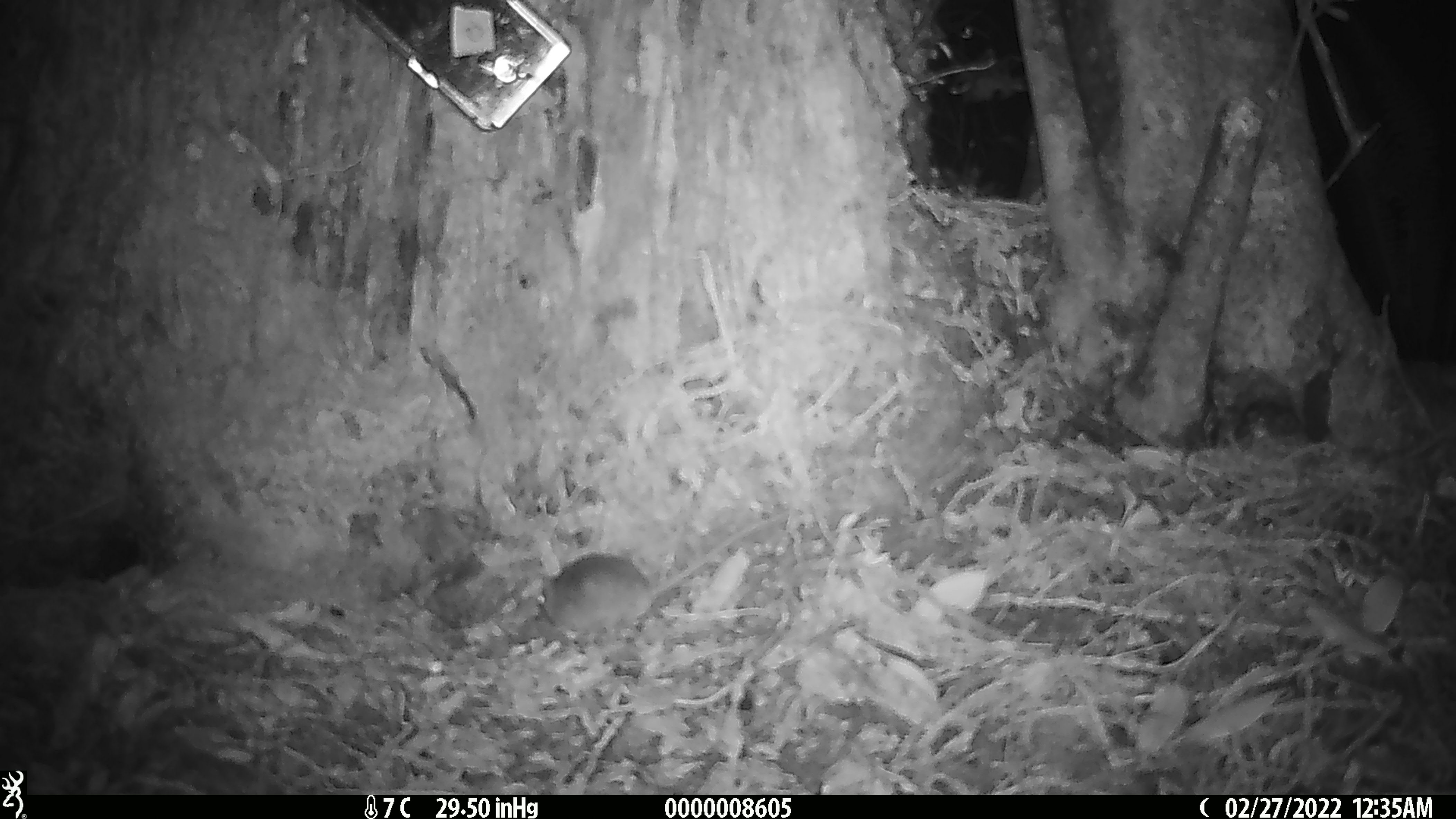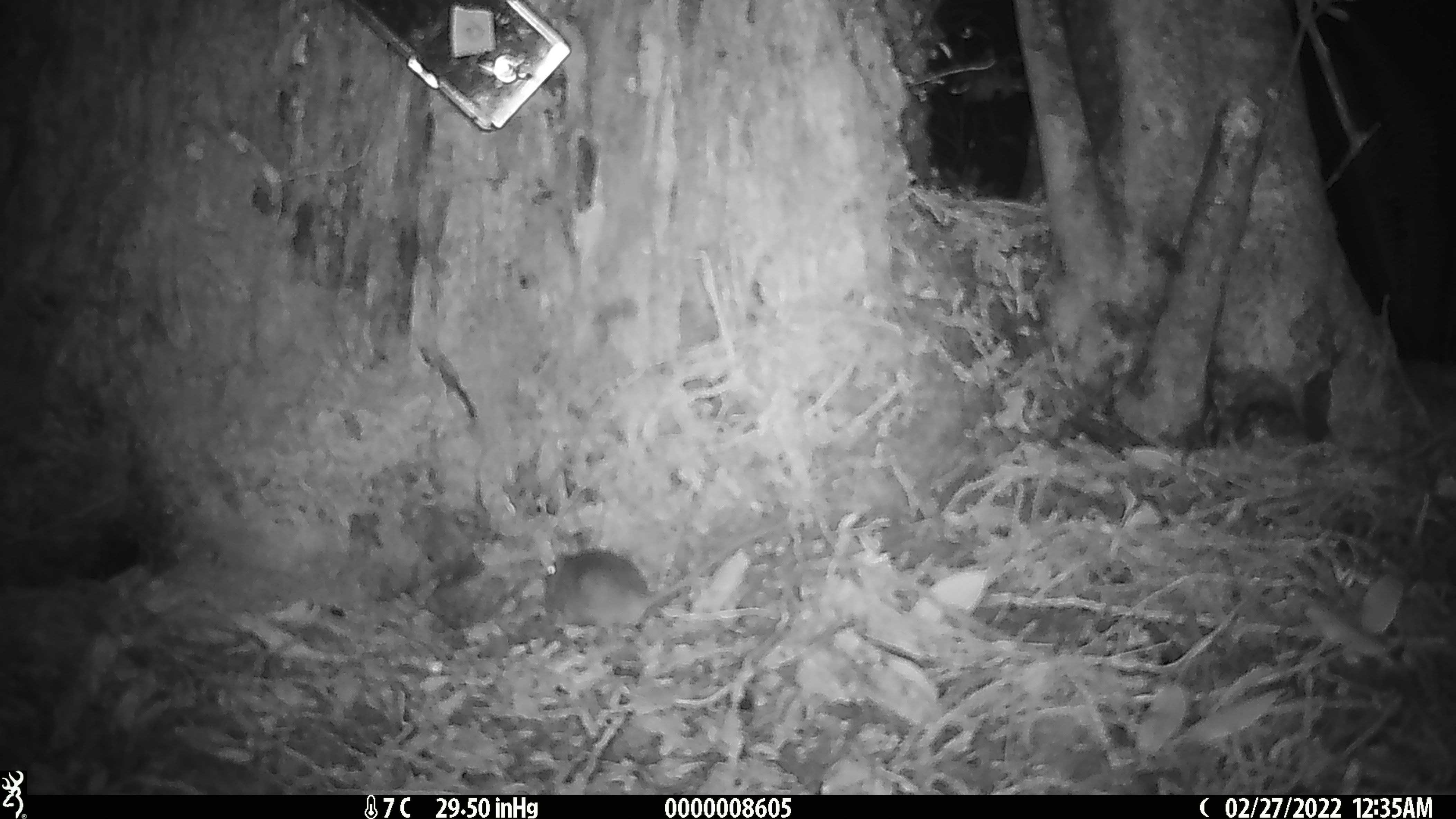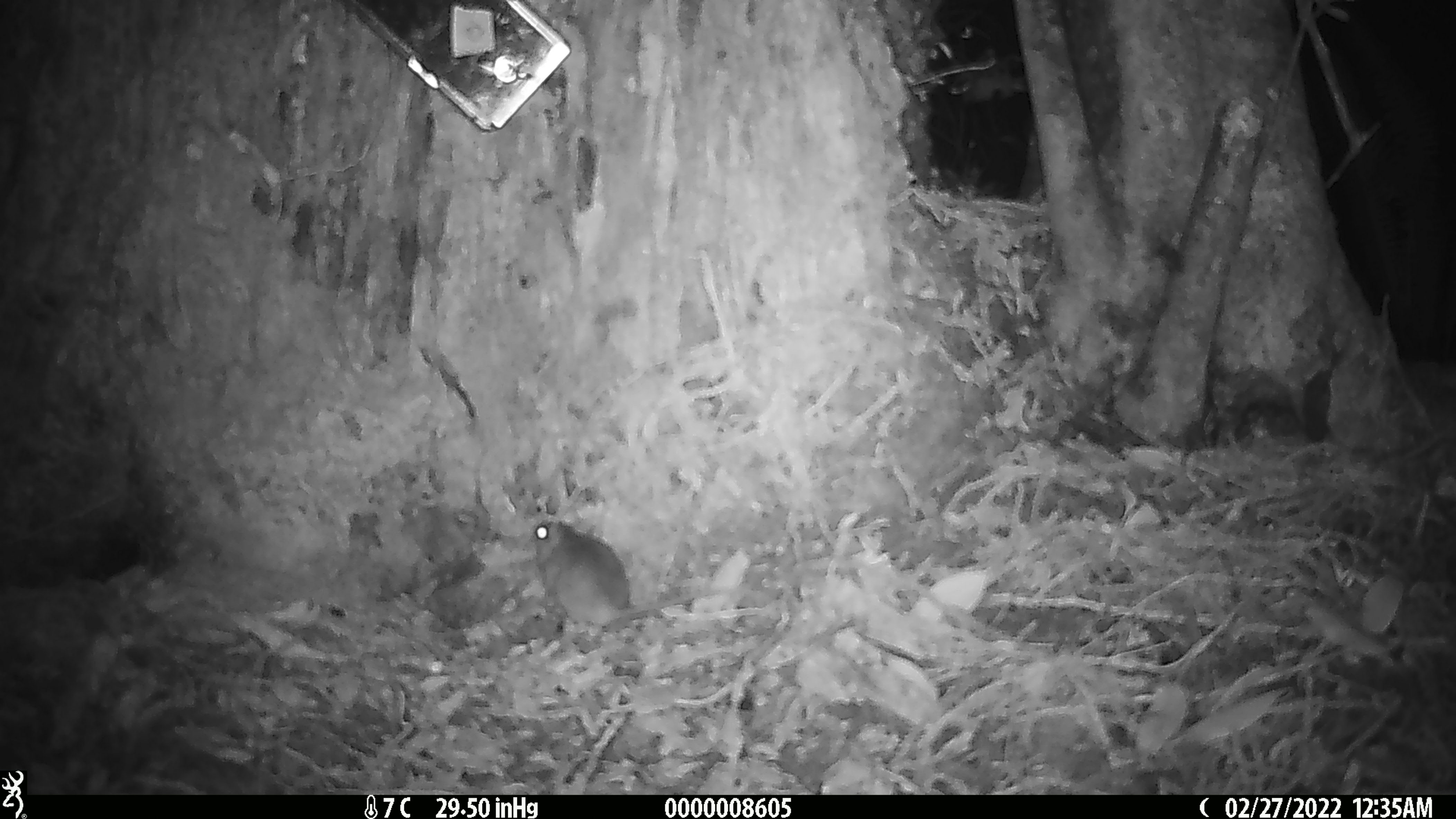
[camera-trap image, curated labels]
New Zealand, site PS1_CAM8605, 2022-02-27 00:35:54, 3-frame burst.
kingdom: Animalia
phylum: Chordata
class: Mammalia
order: Rodentia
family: Muridae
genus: Mus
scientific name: Mus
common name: mouse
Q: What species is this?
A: Mouse (Mus).